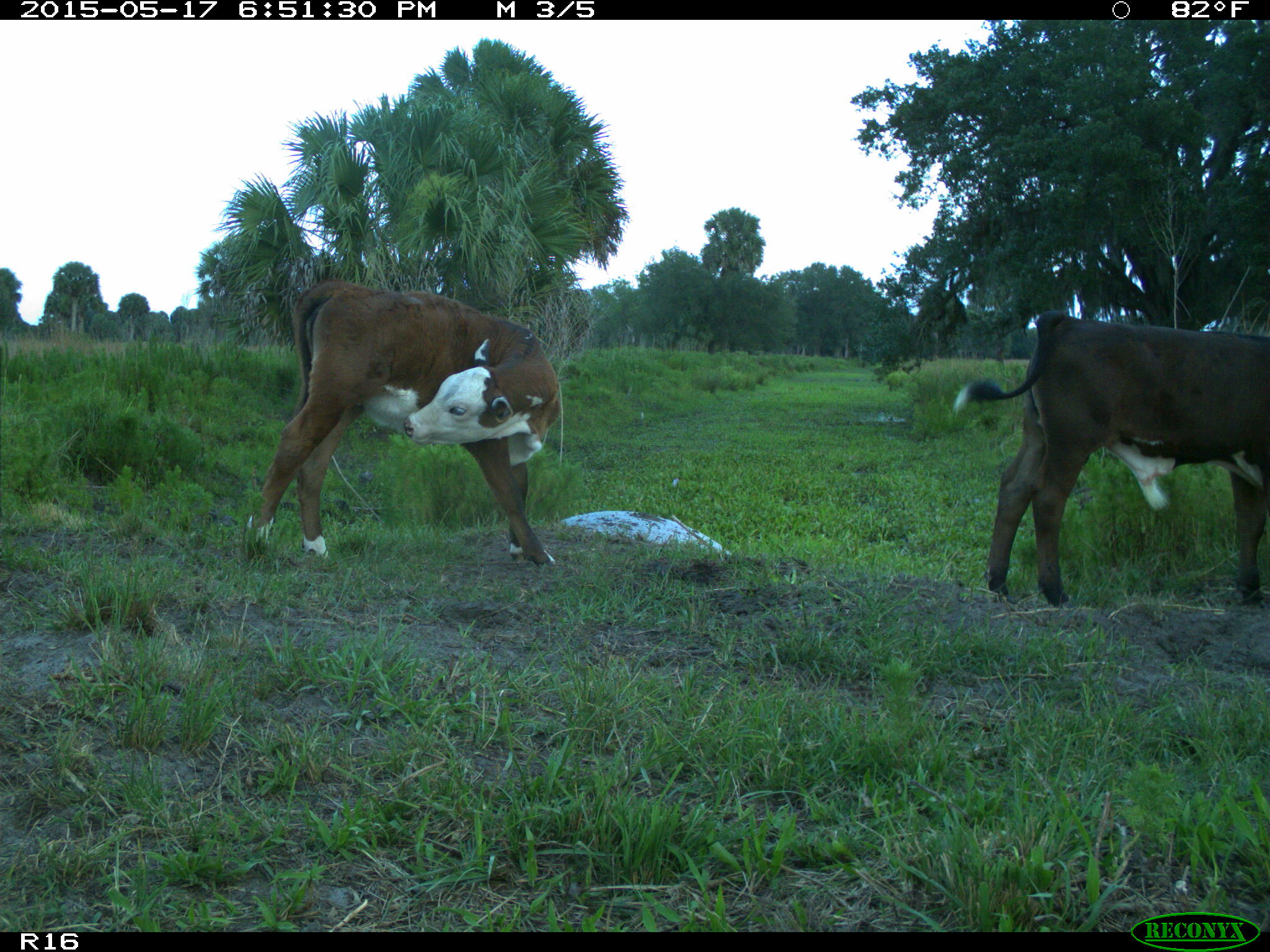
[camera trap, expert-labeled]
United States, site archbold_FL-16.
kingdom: Animalia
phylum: Chordata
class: Mammalia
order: Artiodactyla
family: Bovidae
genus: Bos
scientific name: Bos taurus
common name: domestic cow